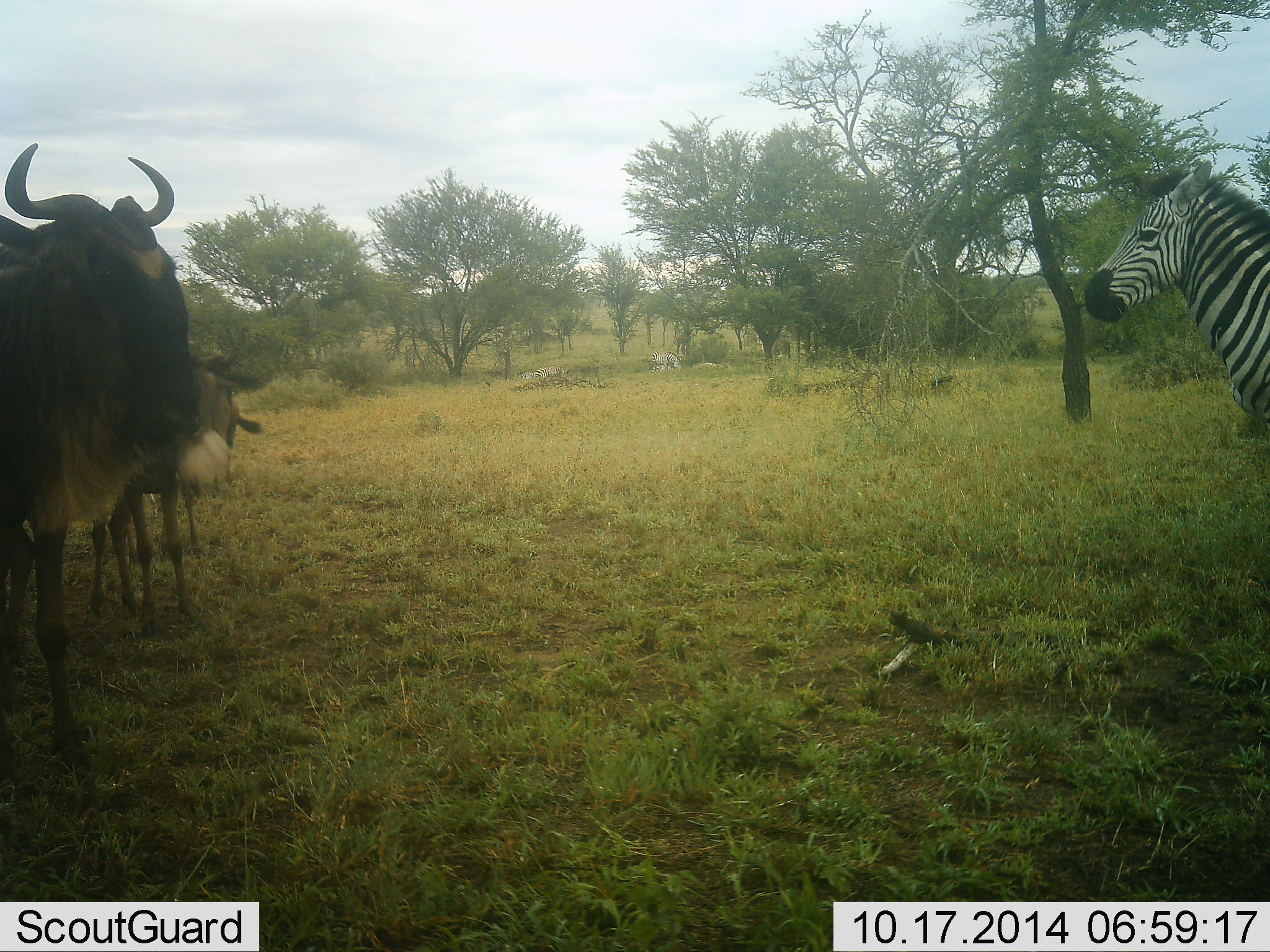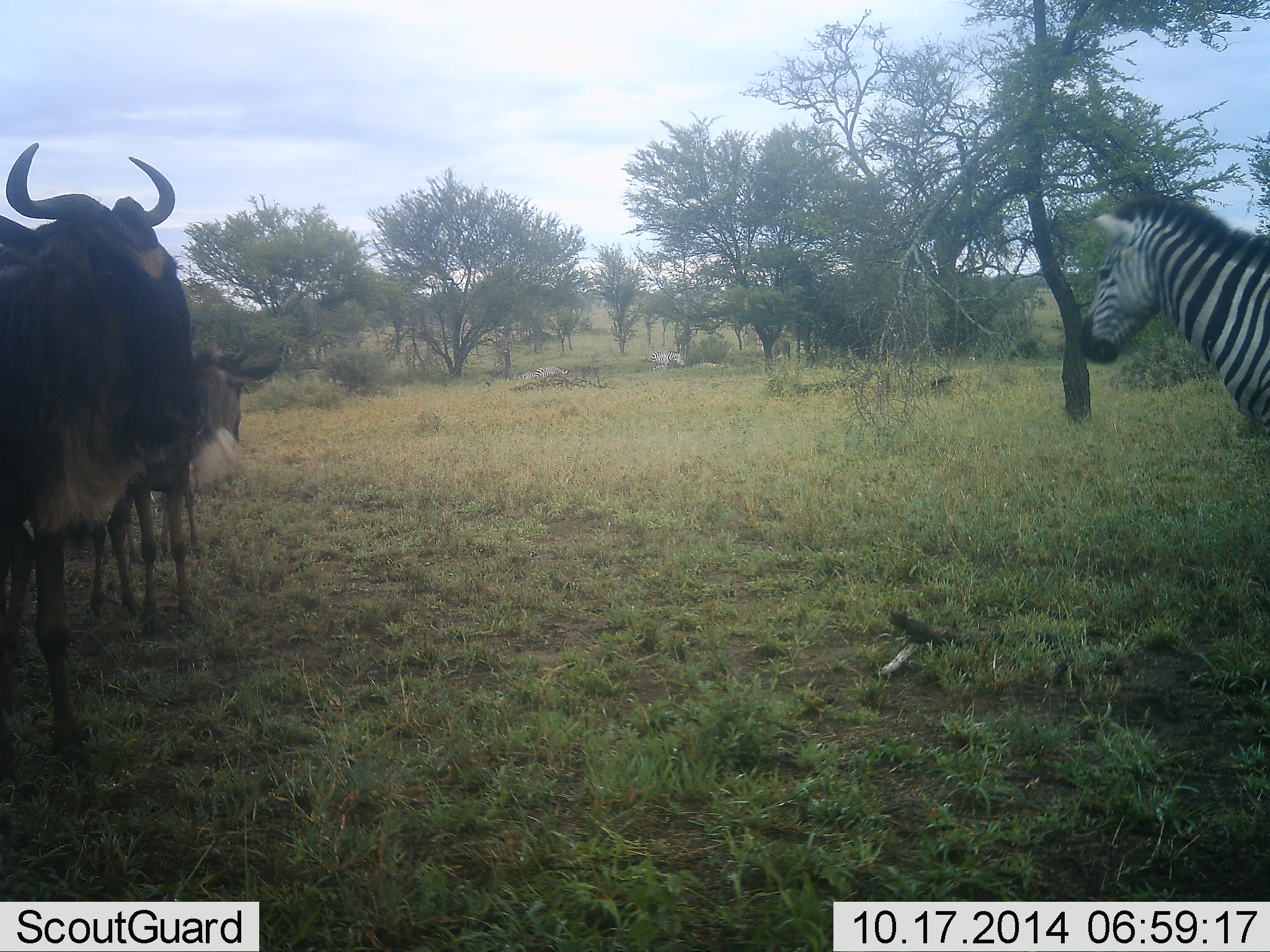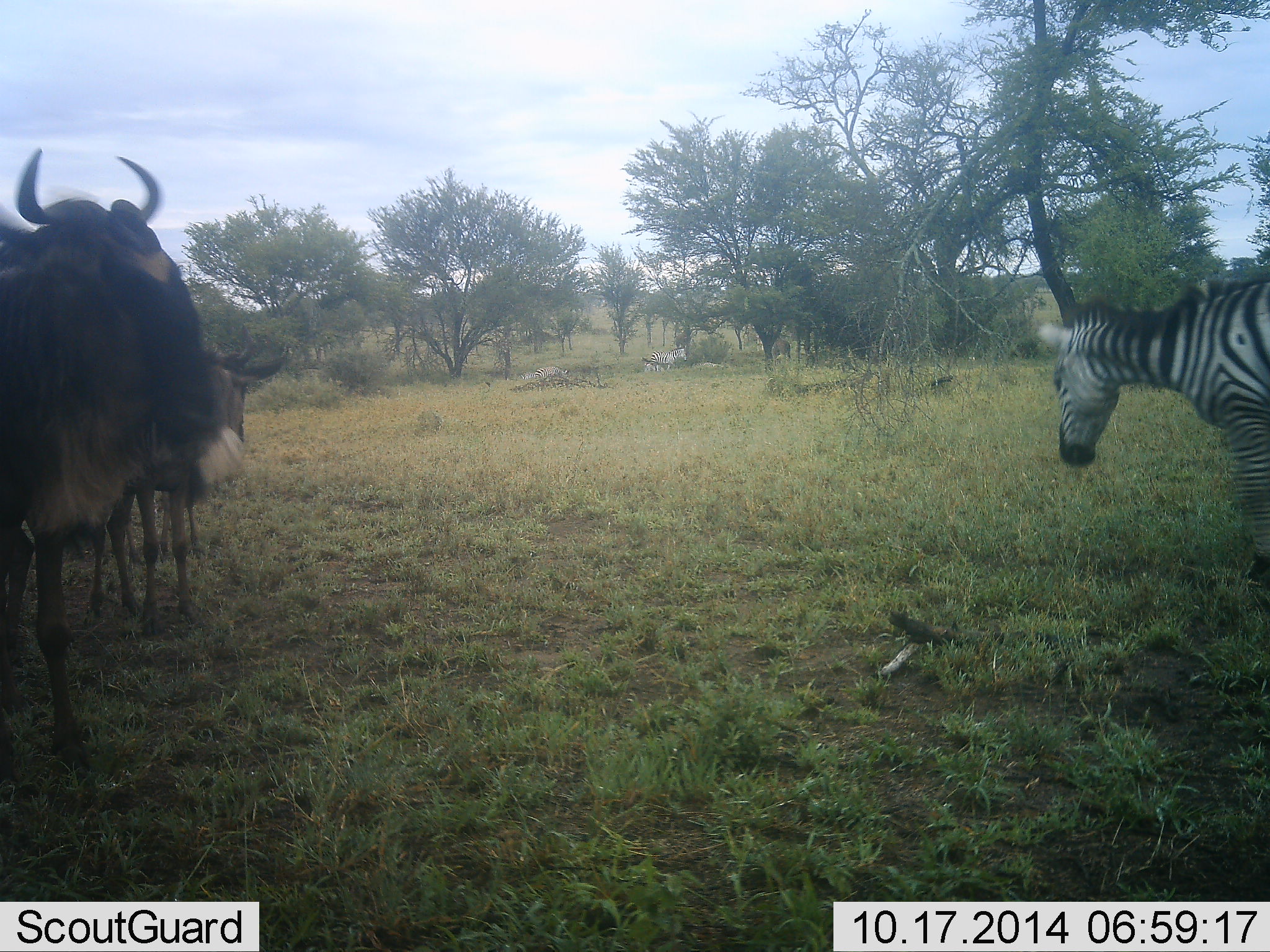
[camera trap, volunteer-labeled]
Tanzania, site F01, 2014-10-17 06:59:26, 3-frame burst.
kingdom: Animalia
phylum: Chordata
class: Mammalia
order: Artiodactyla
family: Bovidae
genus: Connochaetes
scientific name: Connochaetes taurinus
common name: blue wildebeest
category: wildebeest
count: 2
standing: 91%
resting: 0%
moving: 0%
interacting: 9%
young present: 18%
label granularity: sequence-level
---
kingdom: Animalia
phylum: Chordata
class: Mammalia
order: Perissodactyla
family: Equidae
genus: Equus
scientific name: Equus quagga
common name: plains zebra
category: zebra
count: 1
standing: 85%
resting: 0%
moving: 15%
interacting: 8%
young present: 0%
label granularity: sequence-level